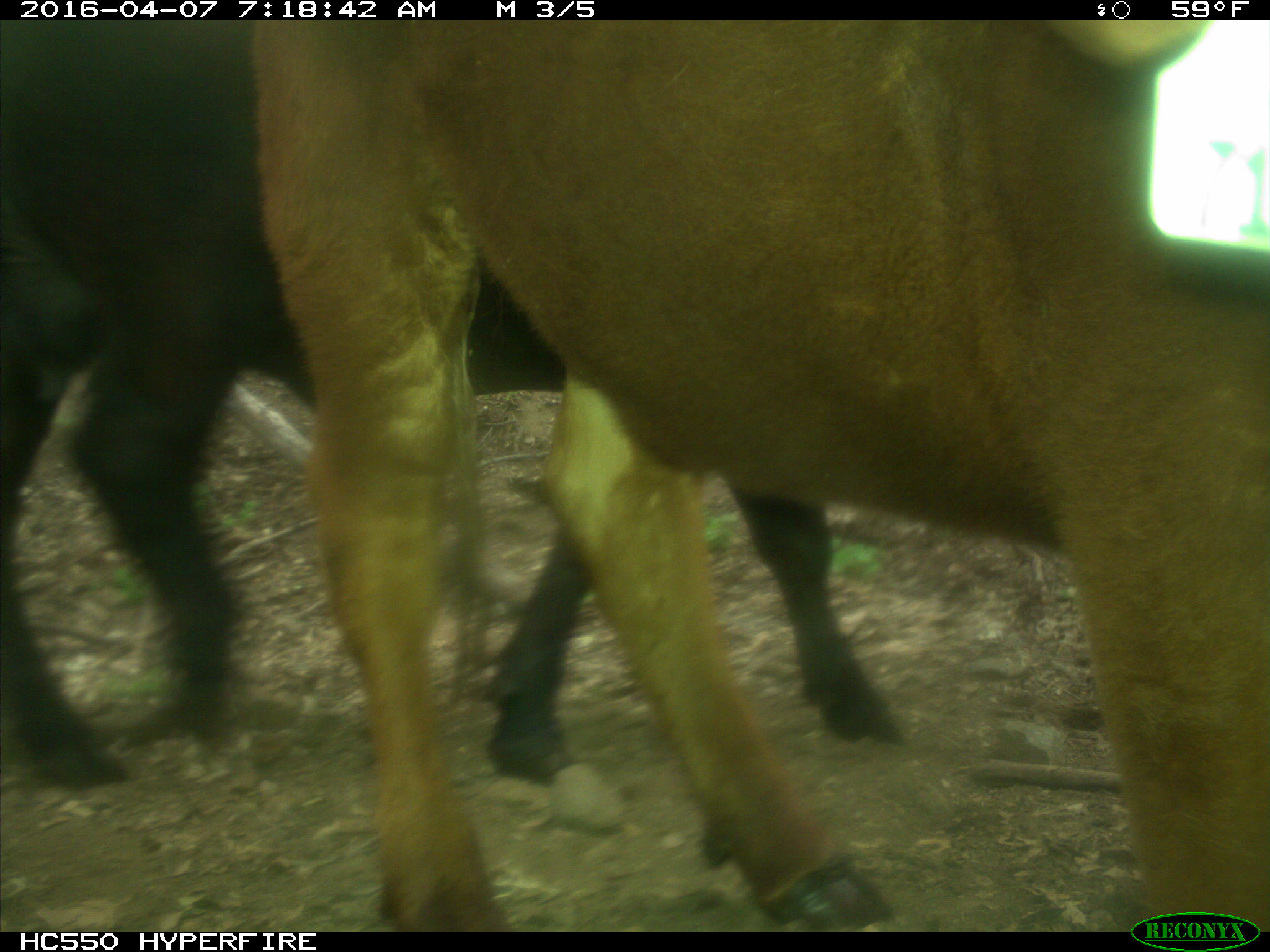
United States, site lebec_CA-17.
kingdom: Animalia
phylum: Chordata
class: Mammalia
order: Artiodactyla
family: Bovidae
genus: Bos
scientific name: Bos taurus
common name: domestic cow